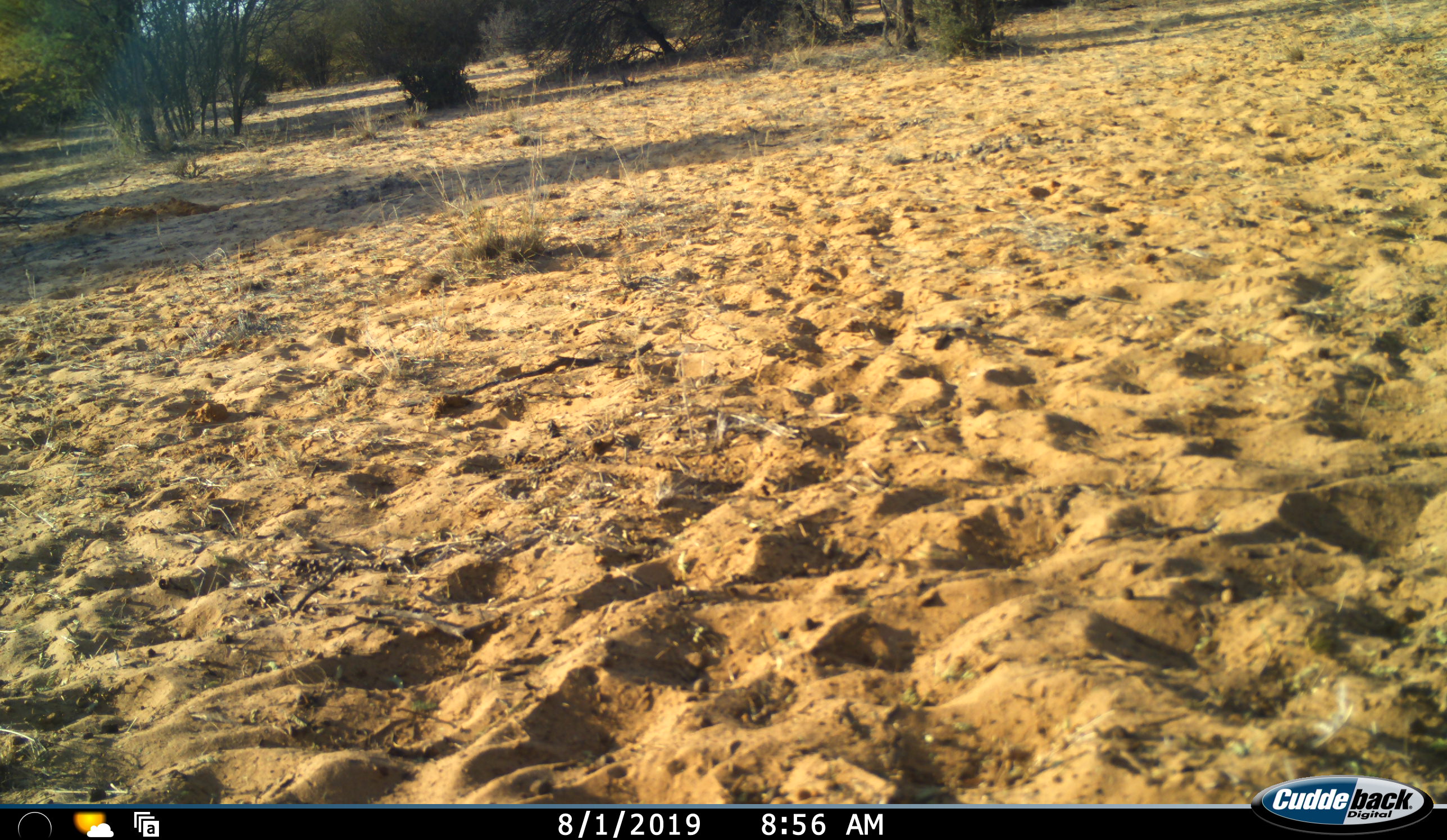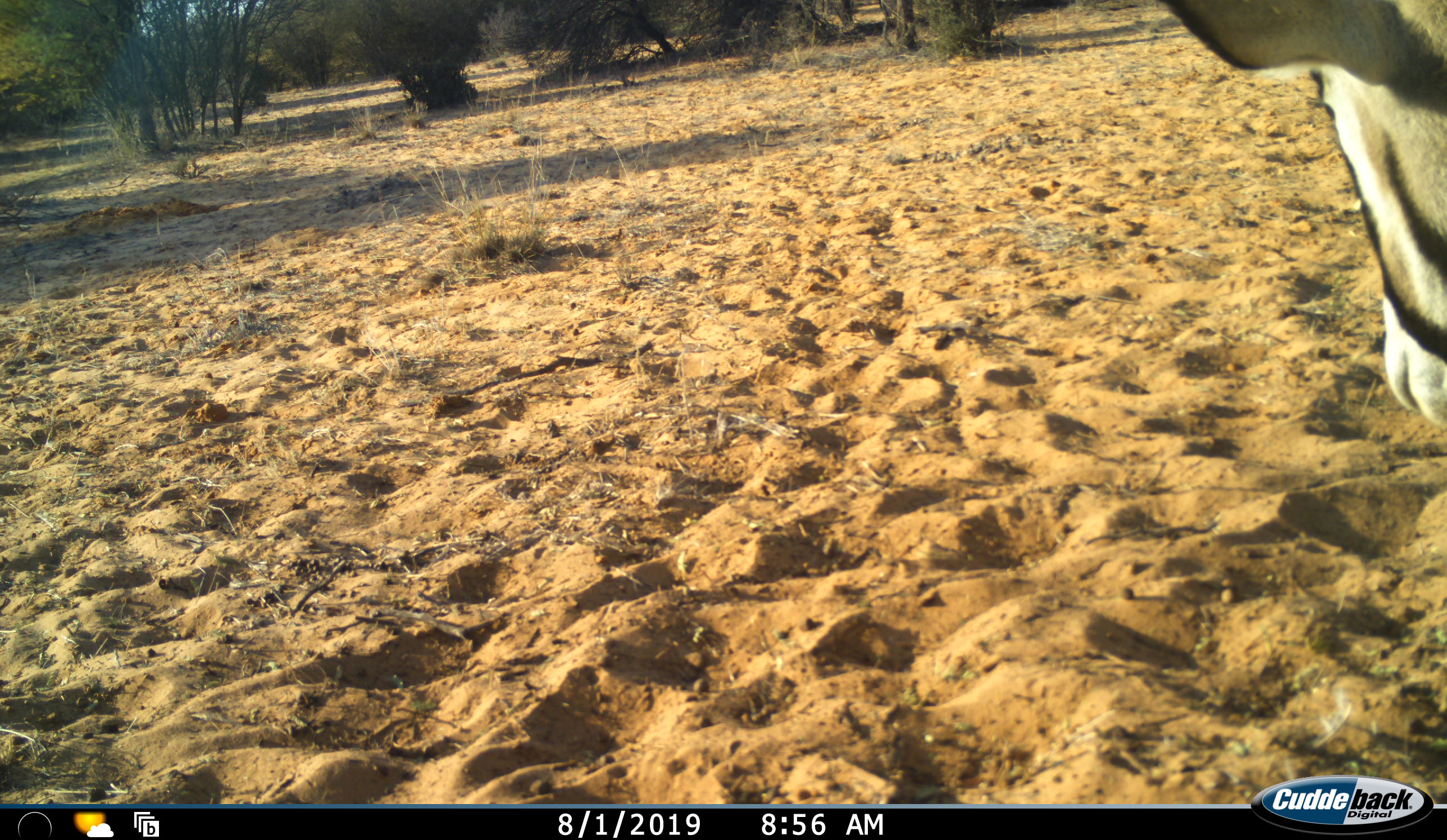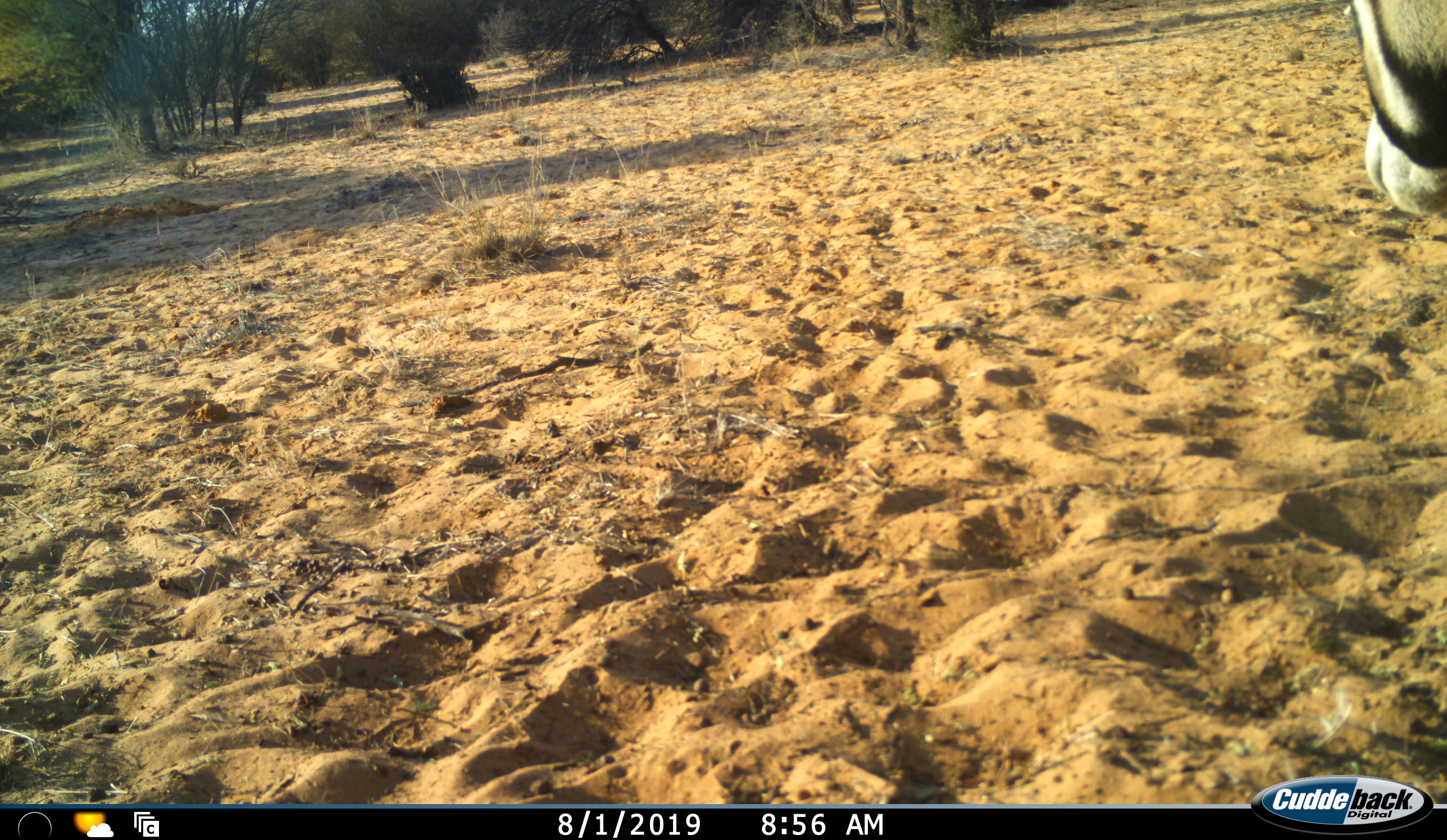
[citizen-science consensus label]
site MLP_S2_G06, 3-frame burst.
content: unidentified animal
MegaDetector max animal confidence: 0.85